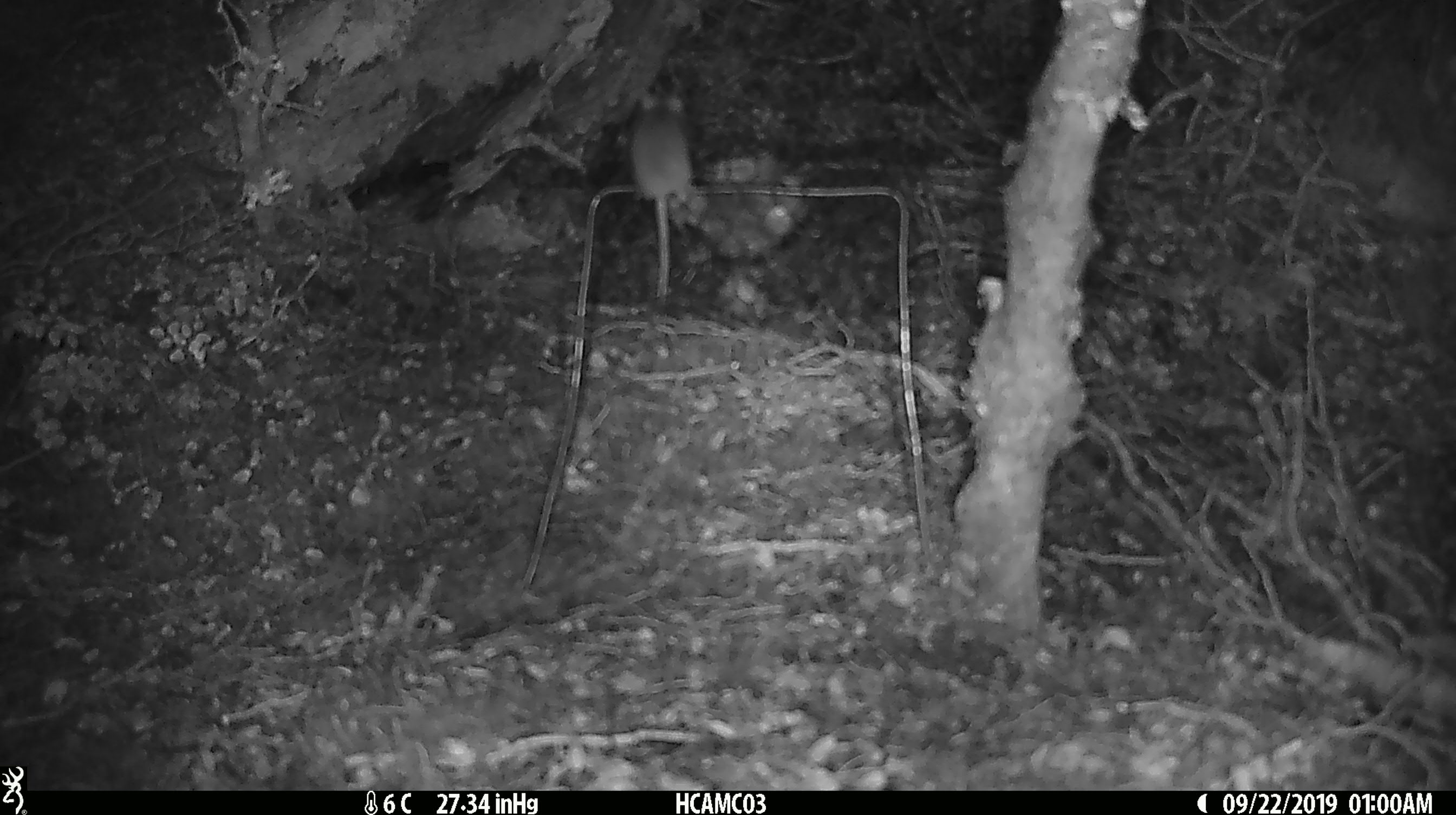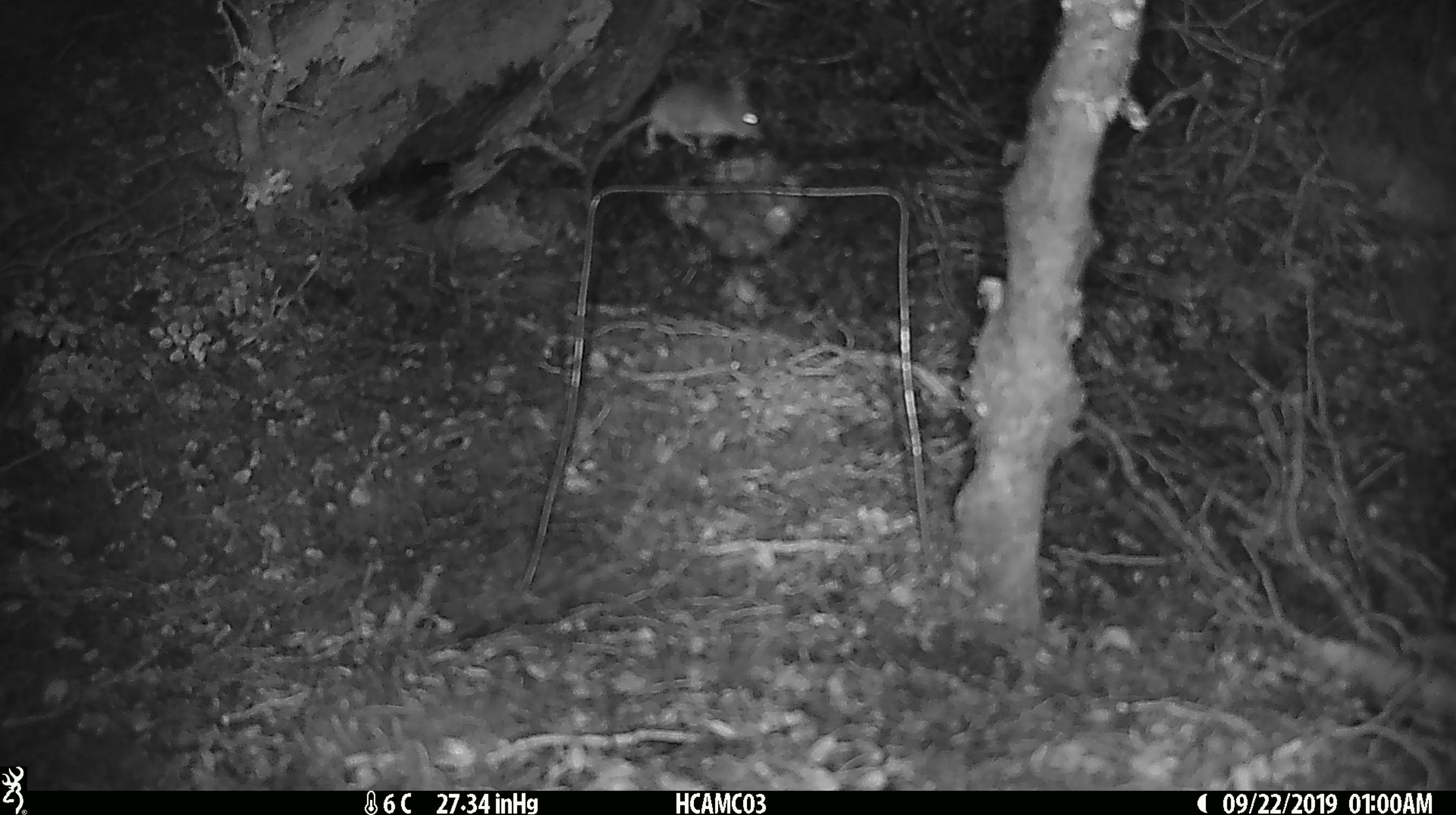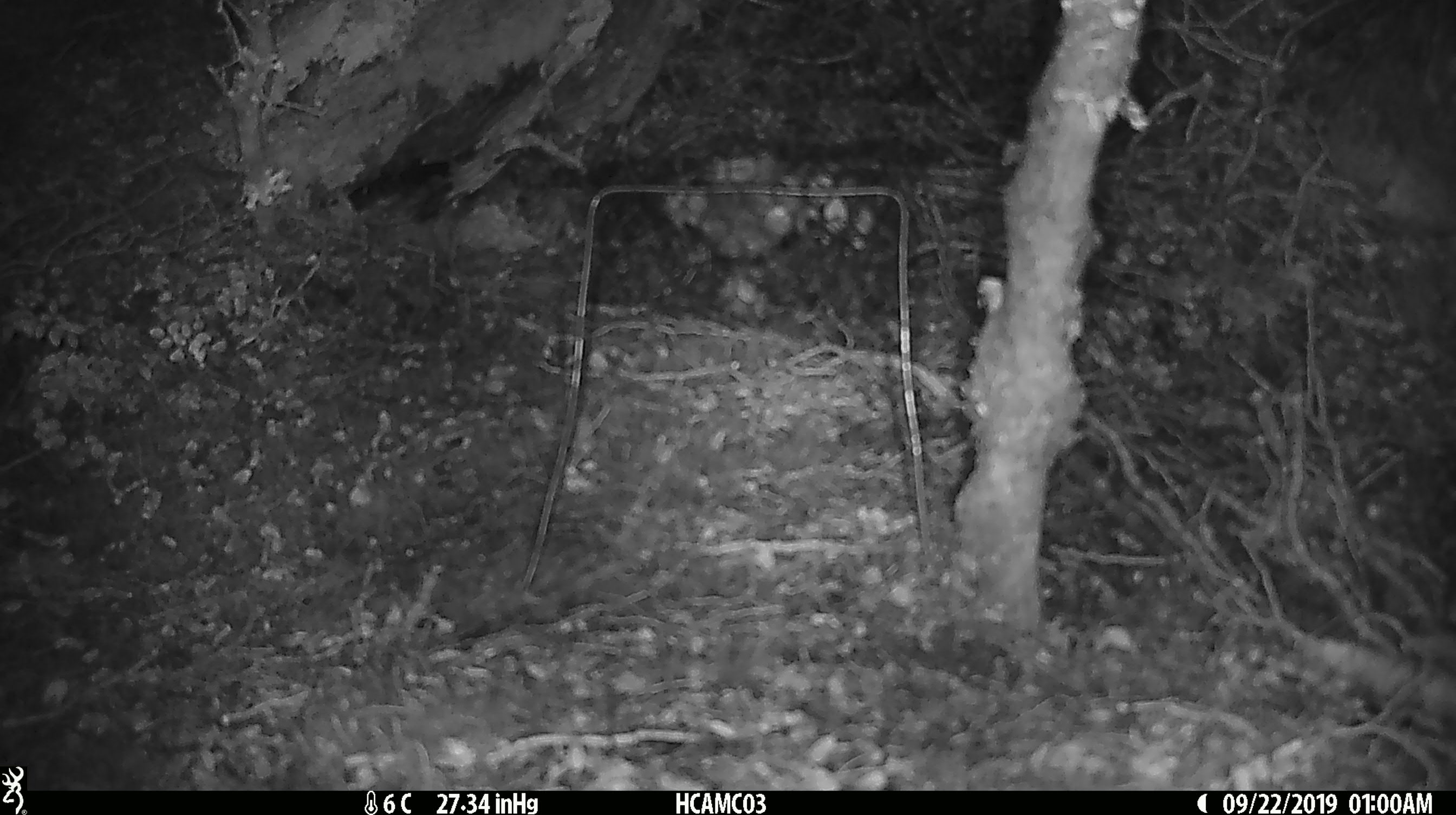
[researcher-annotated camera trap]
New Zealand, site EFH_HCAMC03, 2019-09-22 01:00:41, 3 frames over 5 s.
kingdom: Animalia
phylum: Chordata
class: Mammalia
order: Rodentia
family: Muridae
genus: Mus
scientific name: Mus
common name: mouse